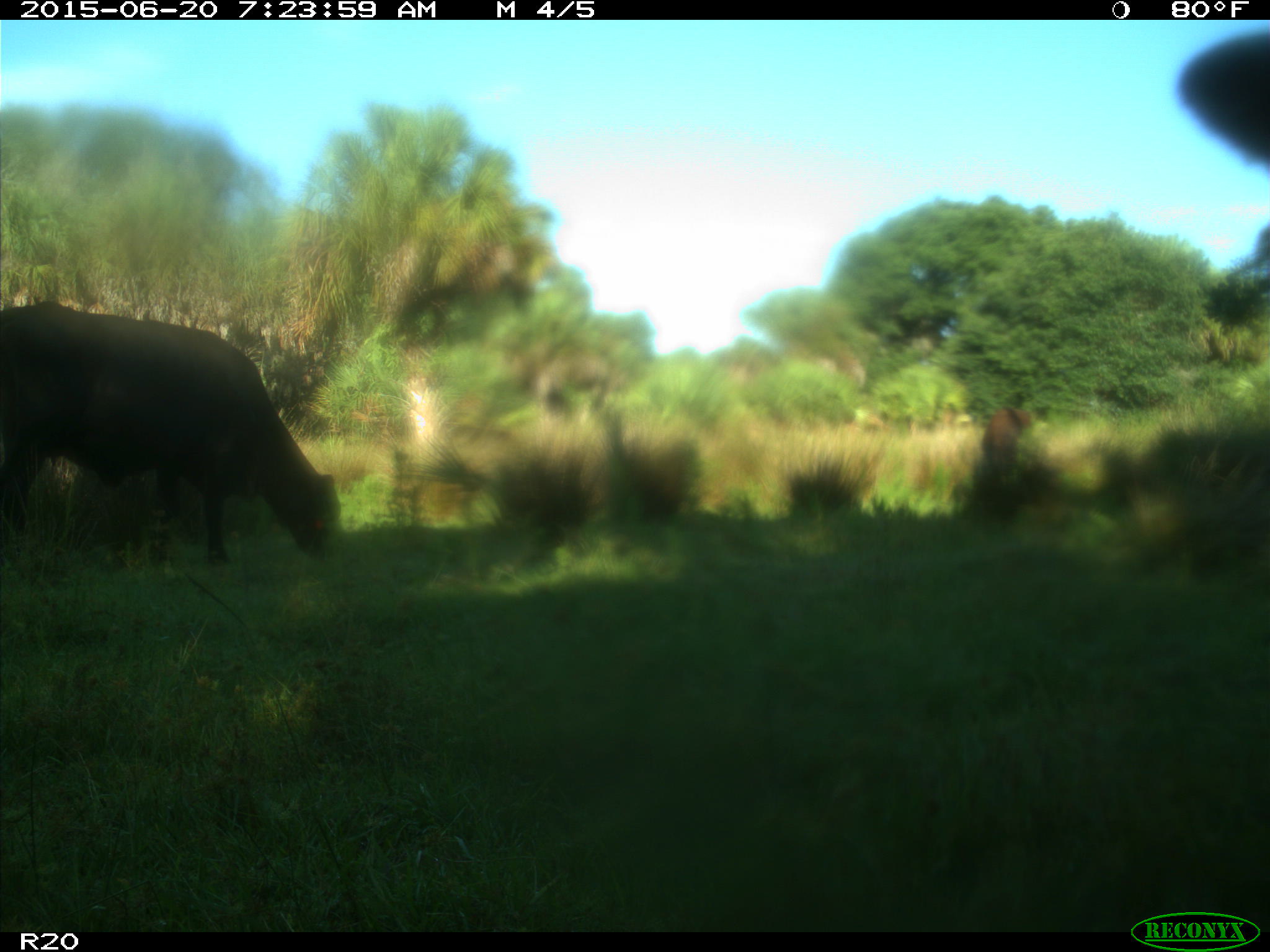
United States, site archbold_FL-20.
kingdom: Animalia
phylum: Chordata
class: Mammalia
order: Artiodactyla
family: Bovidae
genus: Bos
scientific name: Bos taurus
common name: domestic cow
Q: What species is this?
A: Bos taurus (domestic cow).